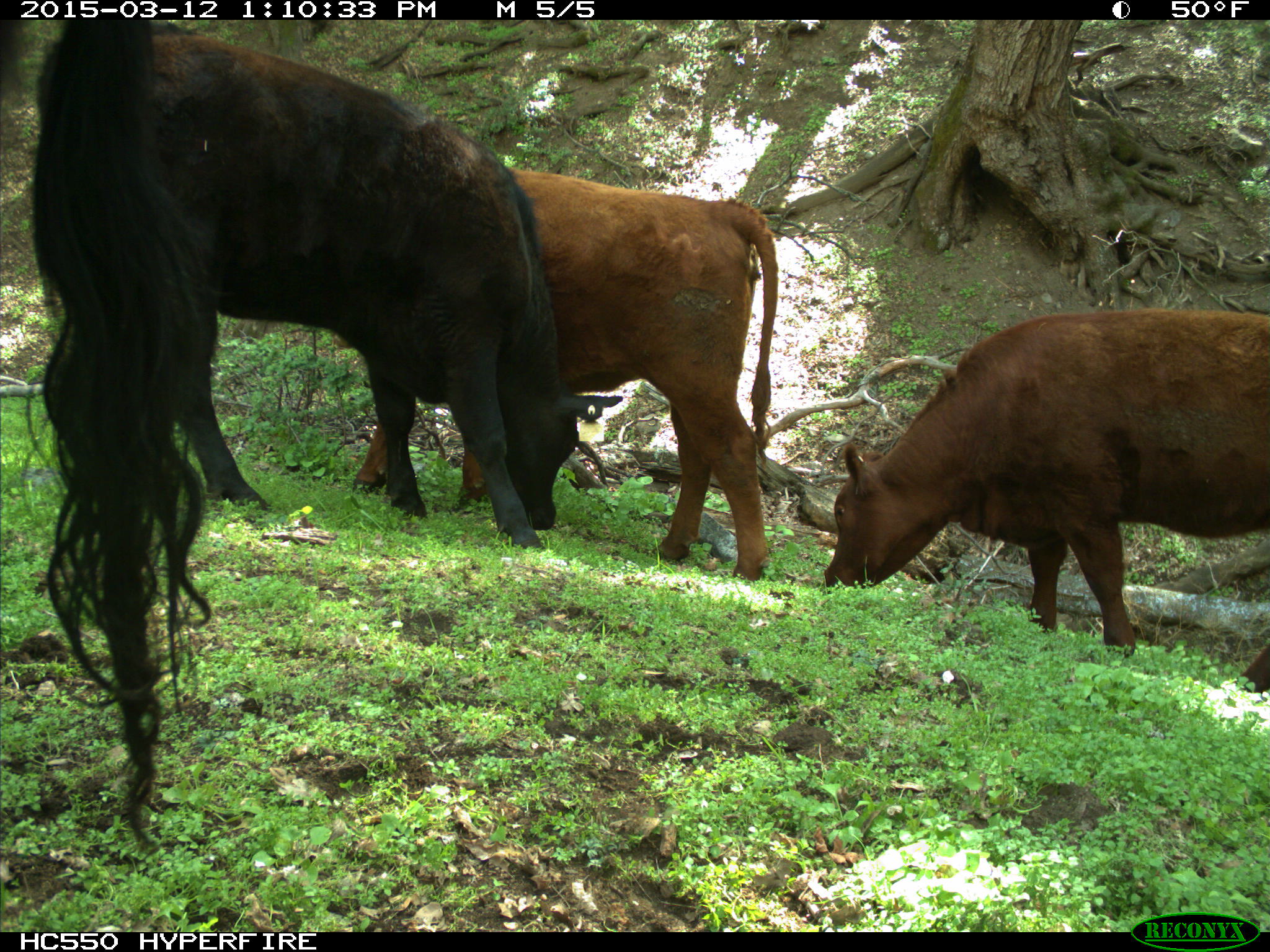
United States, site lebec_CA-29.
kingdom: Animalia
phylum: Chordata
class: Mammalia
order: Artiodactyla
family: Bovidae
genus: Bos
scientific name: Bos taurus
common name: domestic cow